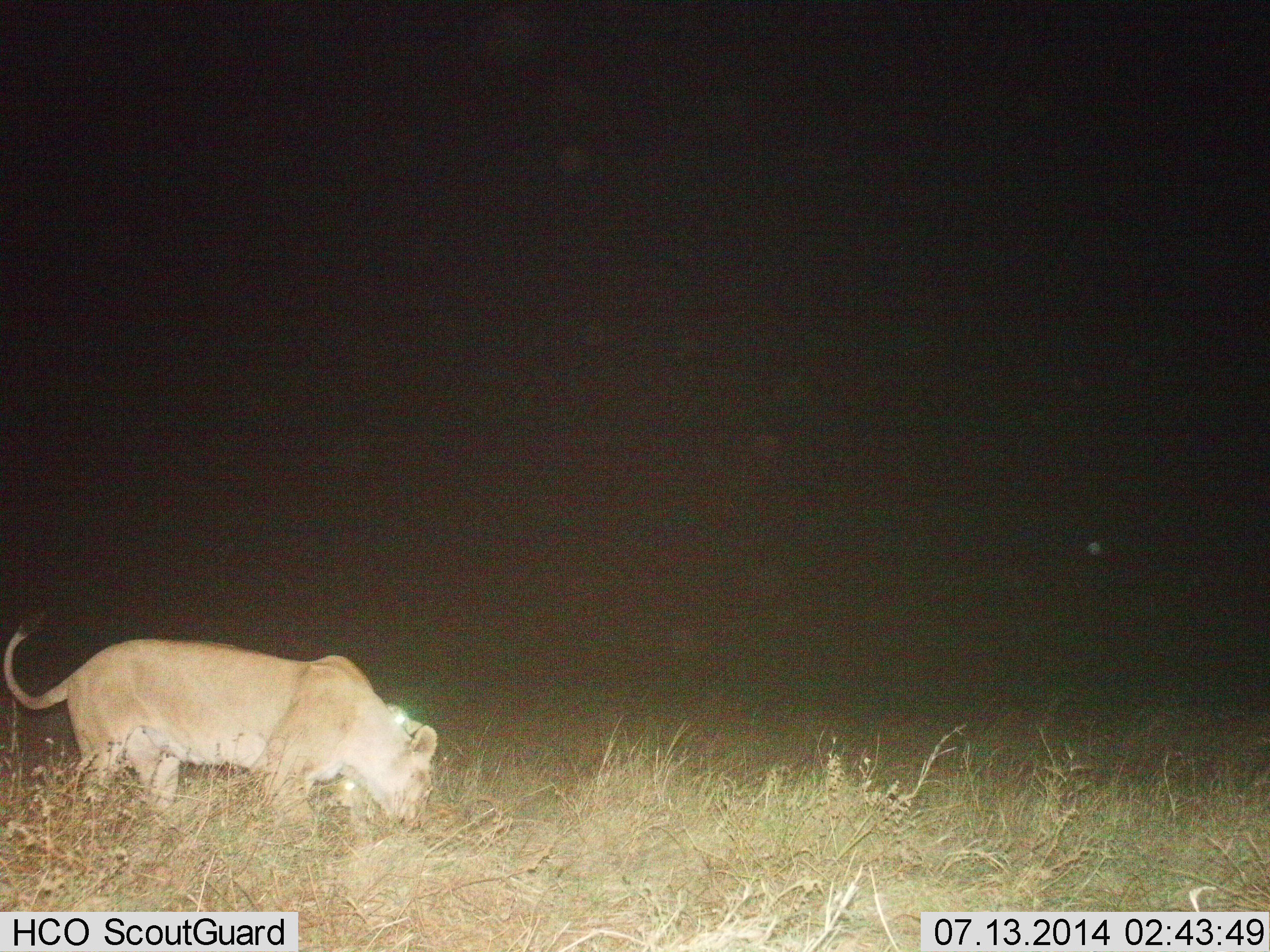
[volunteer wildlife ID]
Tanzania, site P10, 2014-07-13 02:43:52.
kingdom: Animalia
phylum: Chordata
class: Mammalia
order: Carnivora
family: Felidae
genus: Panthera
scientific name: Panthera leo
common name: lion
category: lionfemale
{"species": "lionfemale (lion) (Panthera leo)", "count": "1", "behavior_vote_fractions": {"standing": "50%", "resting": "0%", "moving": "50%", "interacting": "10%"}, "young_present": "10%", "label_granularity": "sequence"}